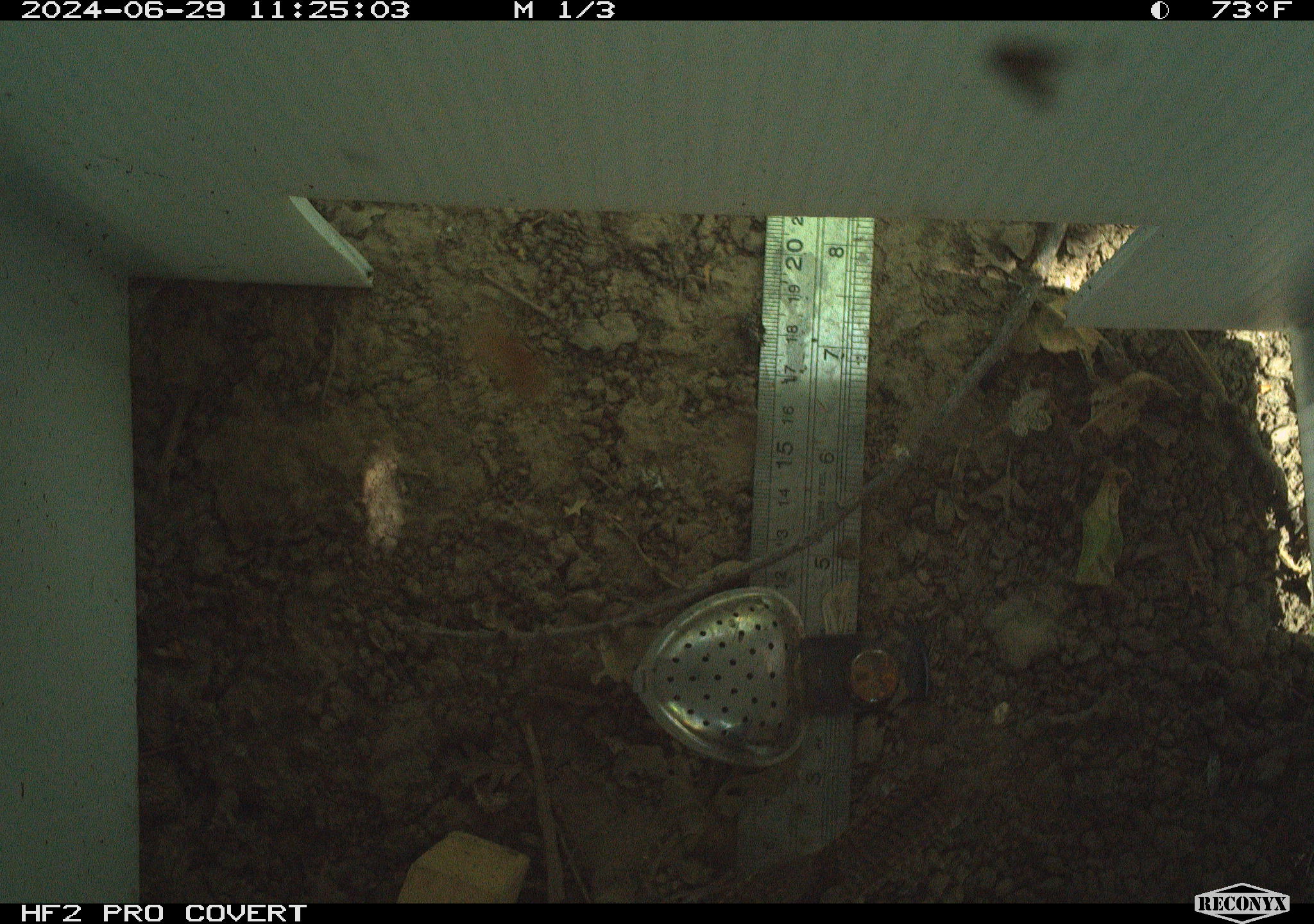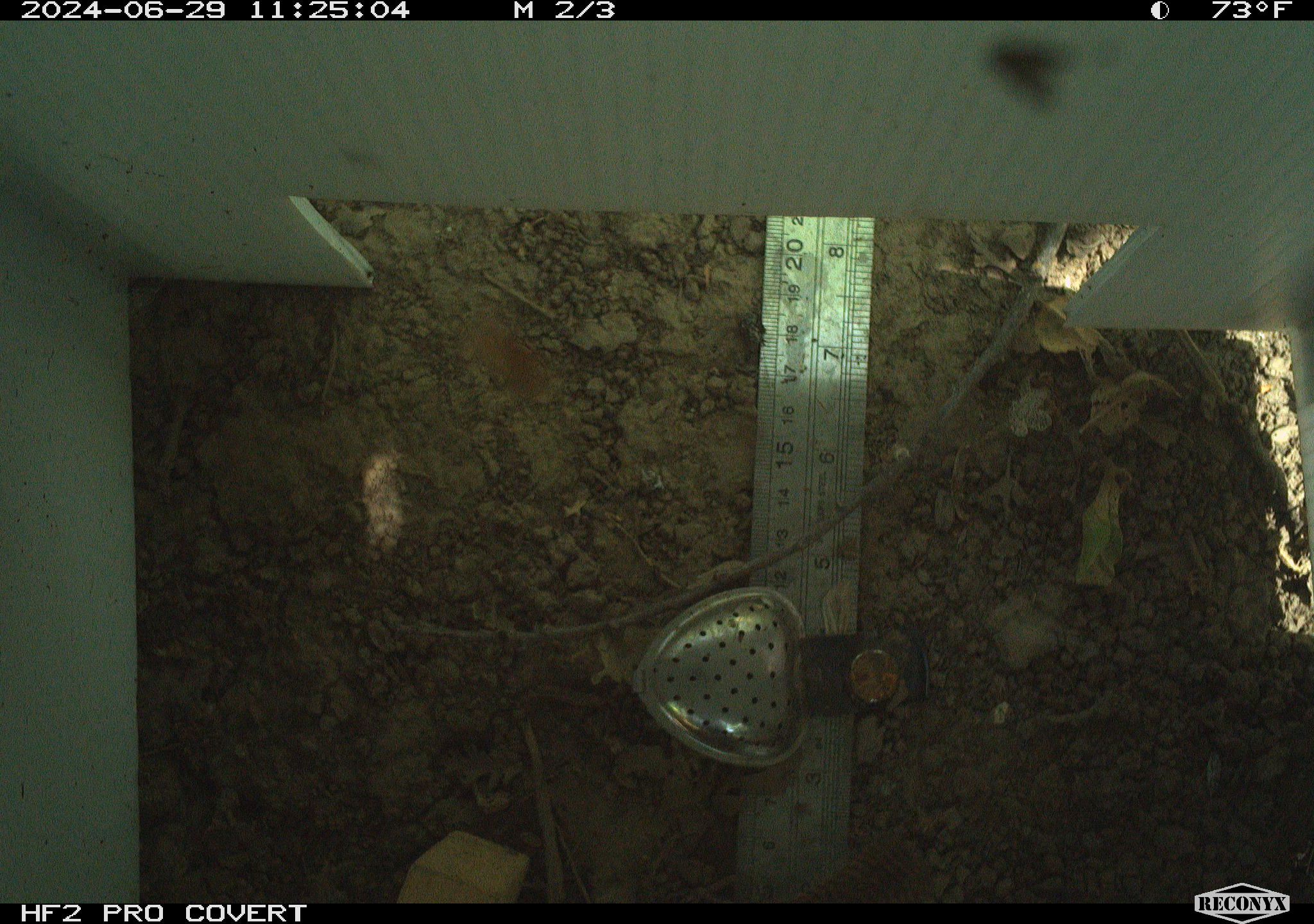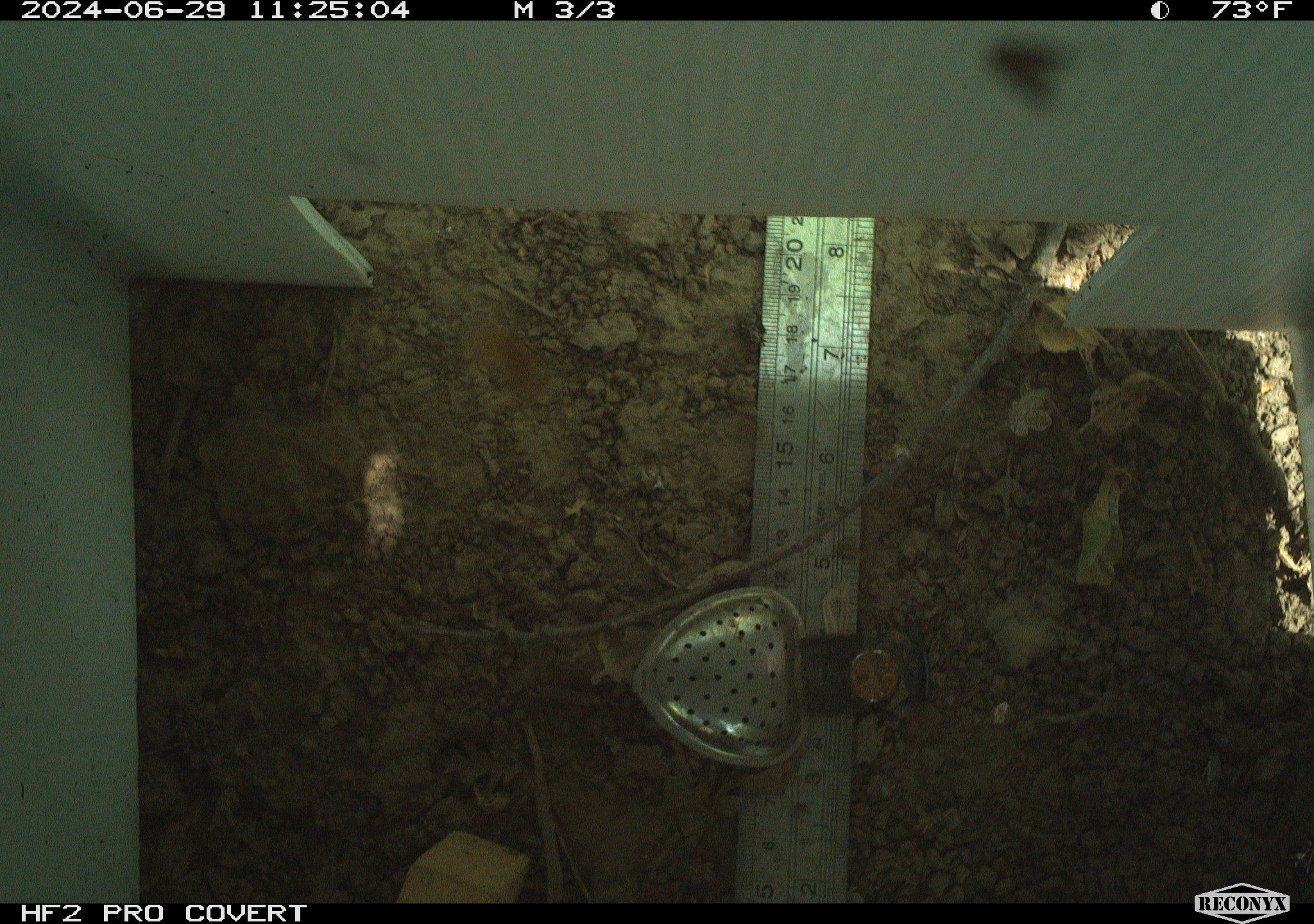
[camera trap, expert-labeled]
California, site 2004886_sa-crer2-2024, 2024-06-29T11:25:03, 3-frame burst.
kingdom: Animalia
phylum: Chordata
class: Aves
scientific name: Aves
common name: bird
Bird (Aves).